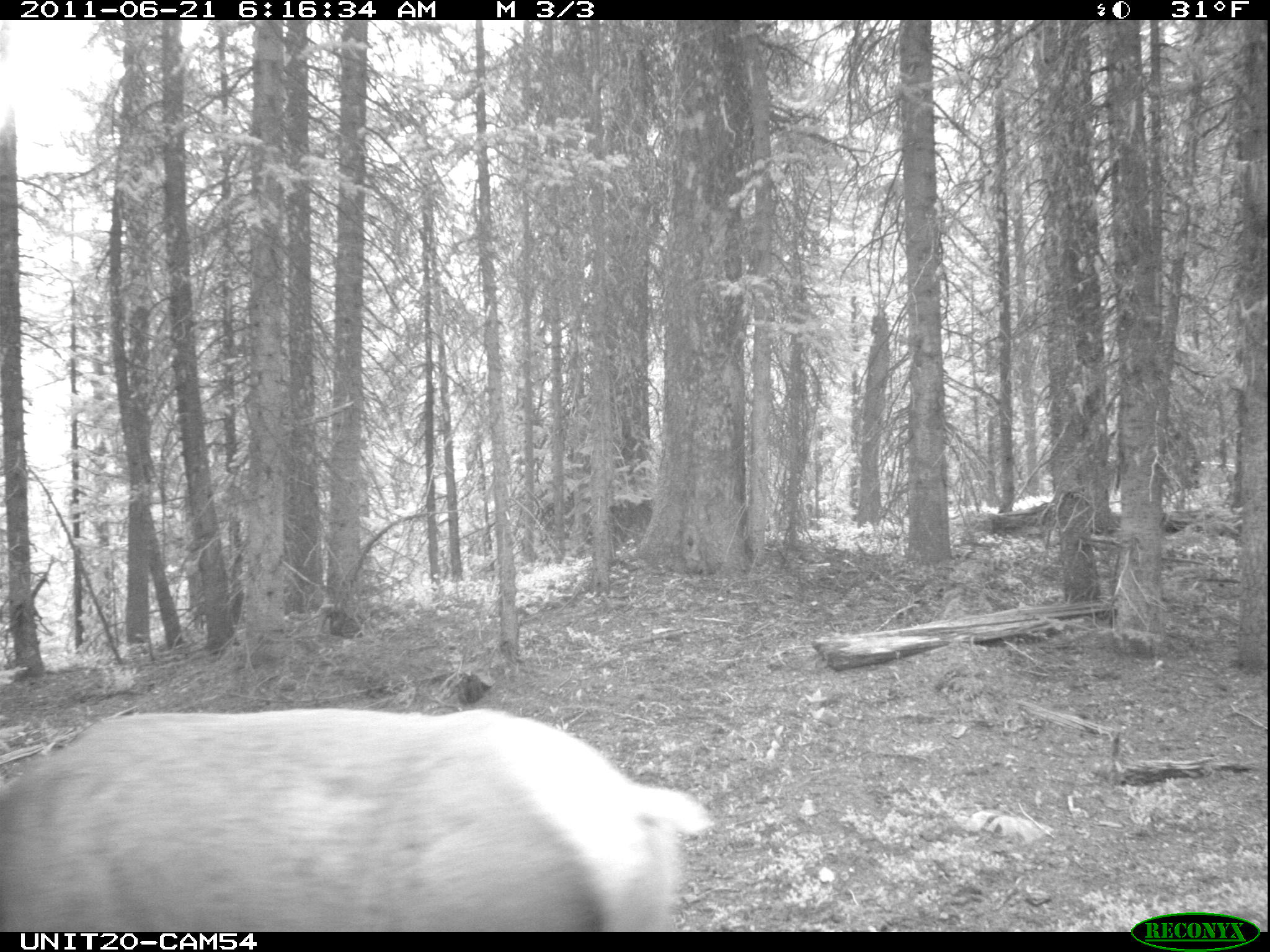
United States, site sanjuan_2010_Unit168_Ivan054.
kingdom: Animalia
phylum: Chordata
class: Mammalia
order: Artiodactyla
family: Cervidae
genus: Cervus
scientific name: Cervus elaphus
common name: red deer